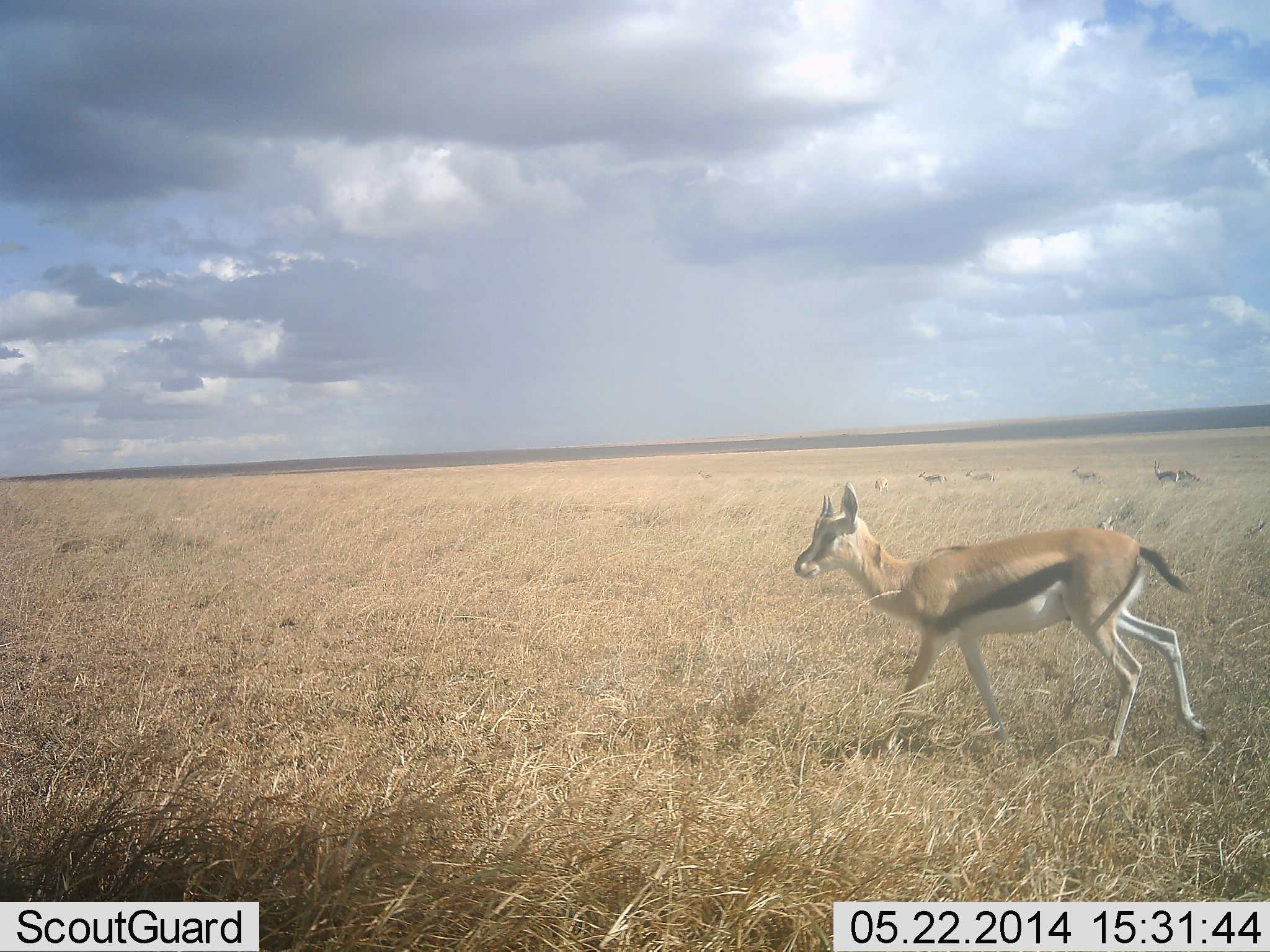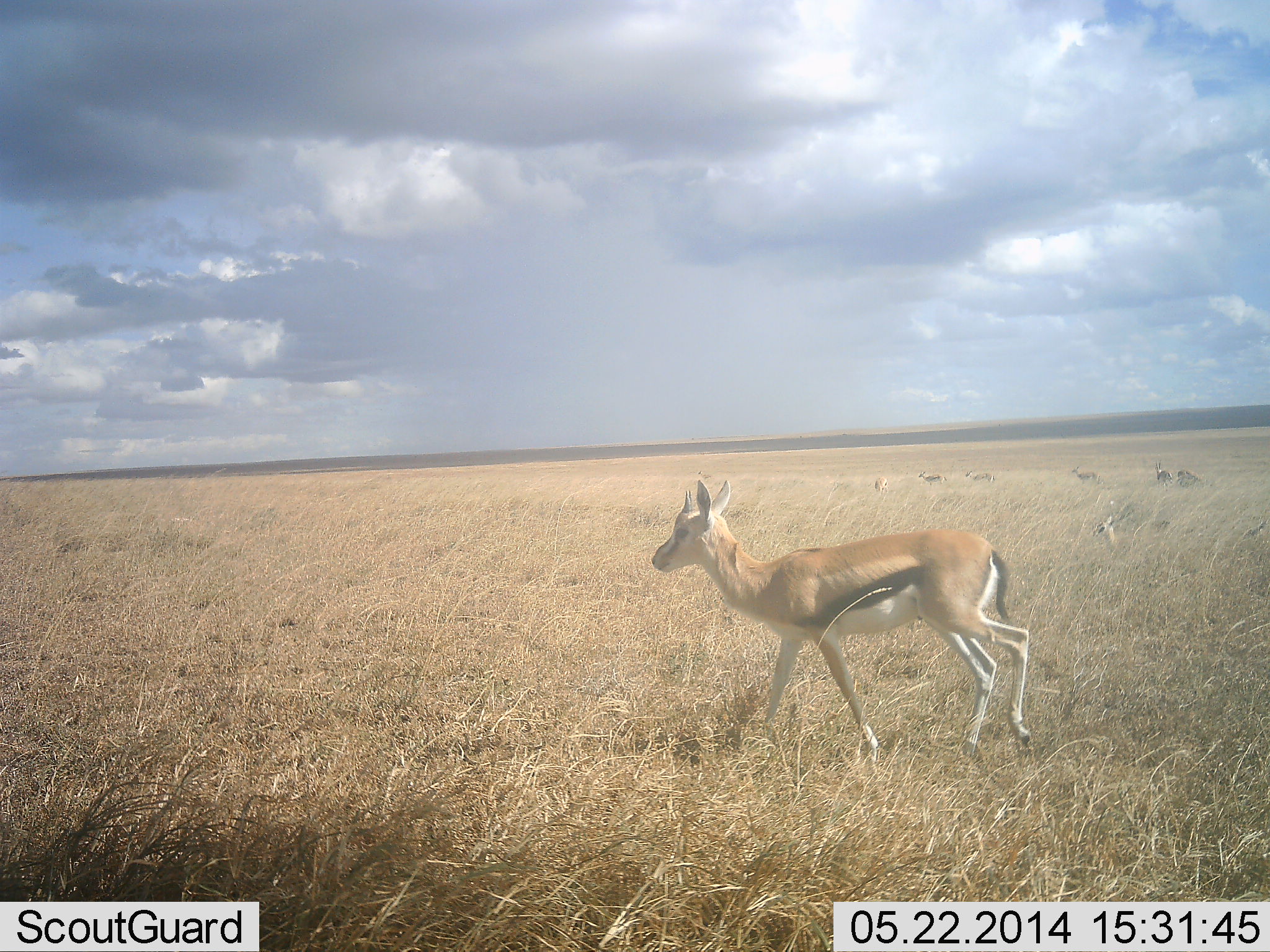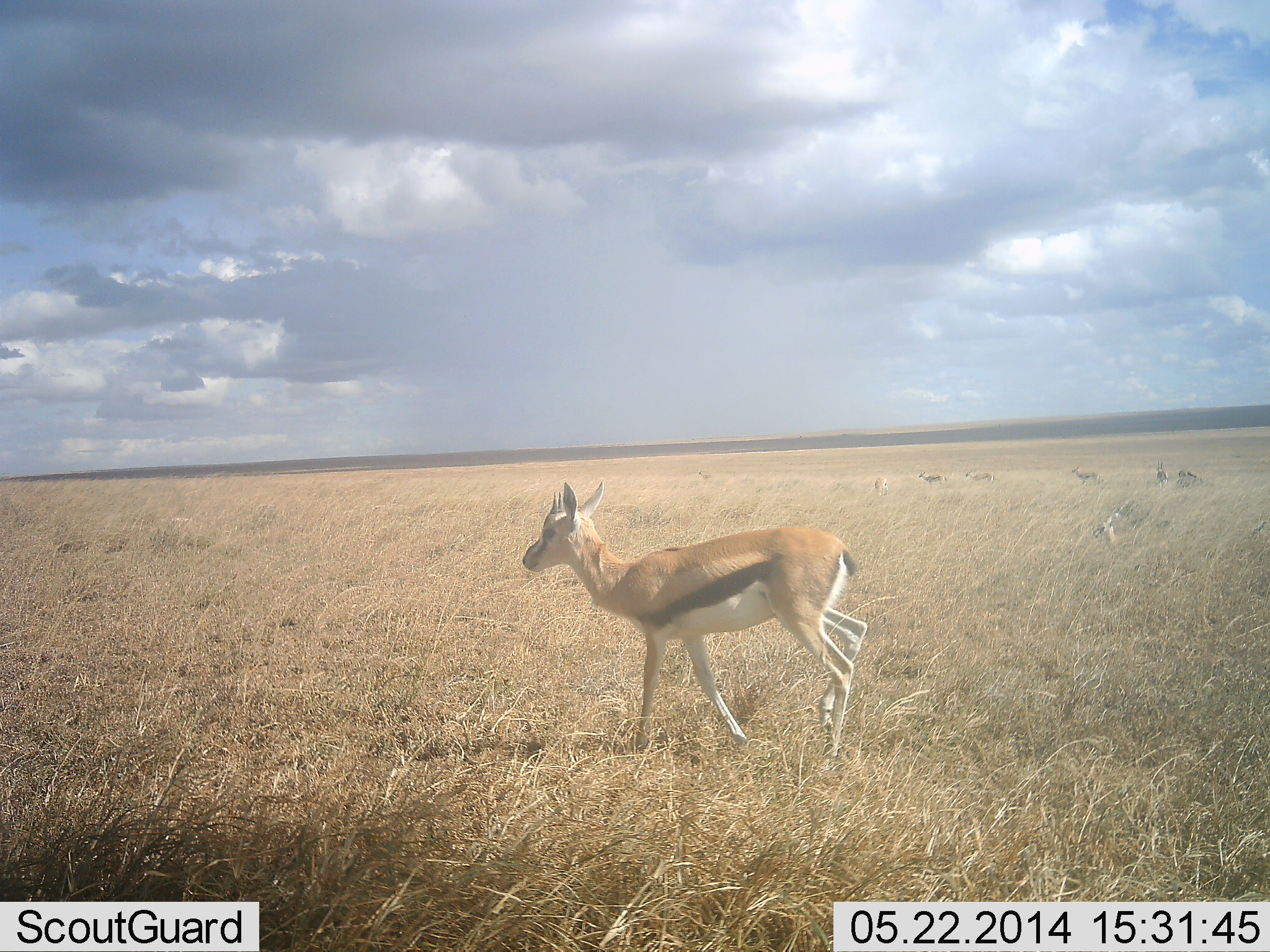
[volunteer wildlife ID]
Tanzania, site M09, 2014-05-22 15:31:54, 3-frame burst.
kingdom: Animalia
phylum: Chordata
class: Mammalia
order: Artiodactyla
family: Bovidae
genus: Eudorcas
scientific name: Eudorcas thomsonii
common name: thomson's gazelle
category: gazellethomsons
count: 7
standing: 50%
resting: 20%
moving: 90%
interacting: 0%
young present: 10%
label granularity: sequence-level